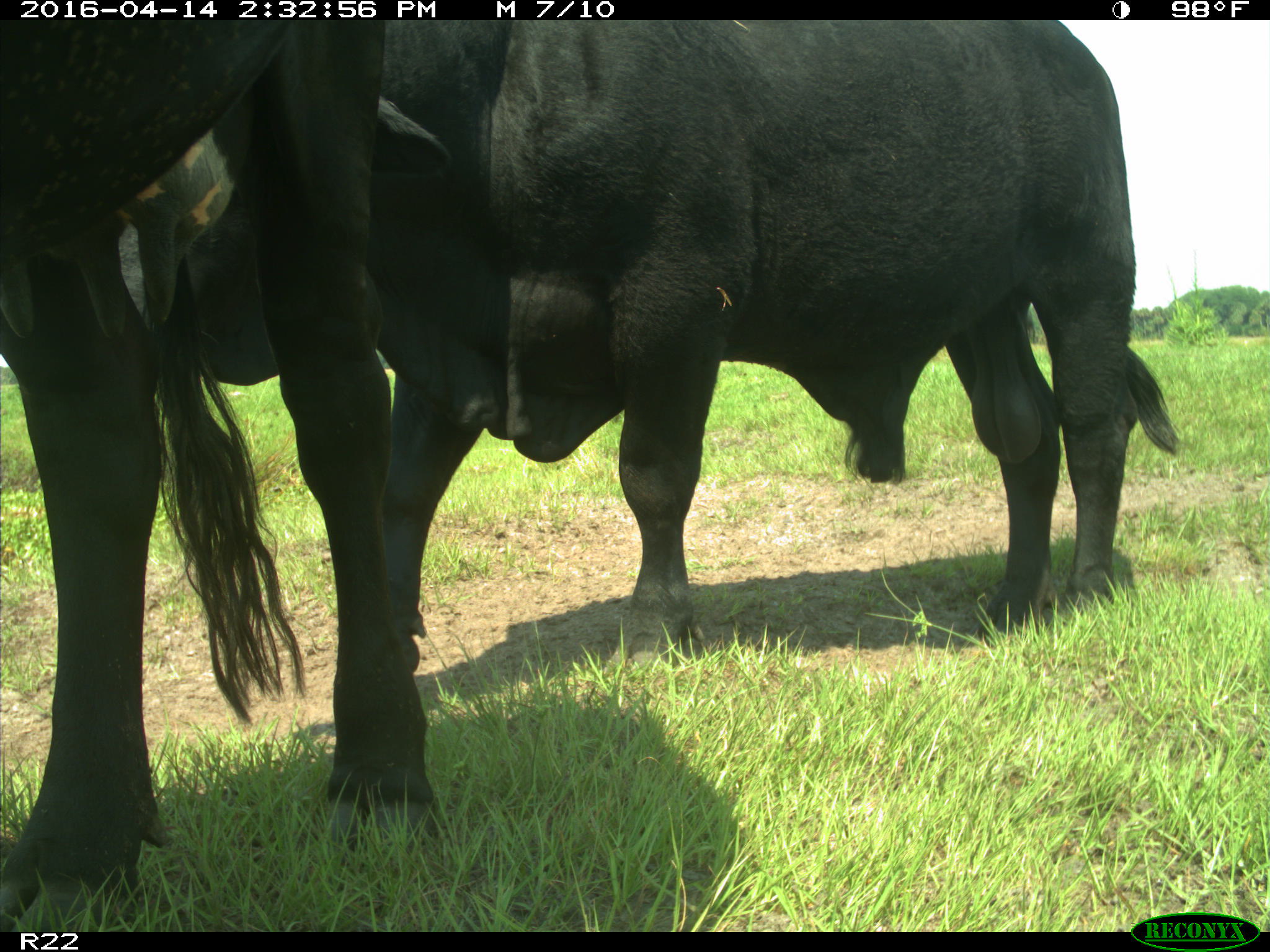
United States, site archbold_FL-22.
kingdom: Animalia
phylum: Chordata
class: Mammalia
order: Artiodactyla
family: Bovidae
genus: Bos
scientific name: Bos taurus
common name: domestic cow